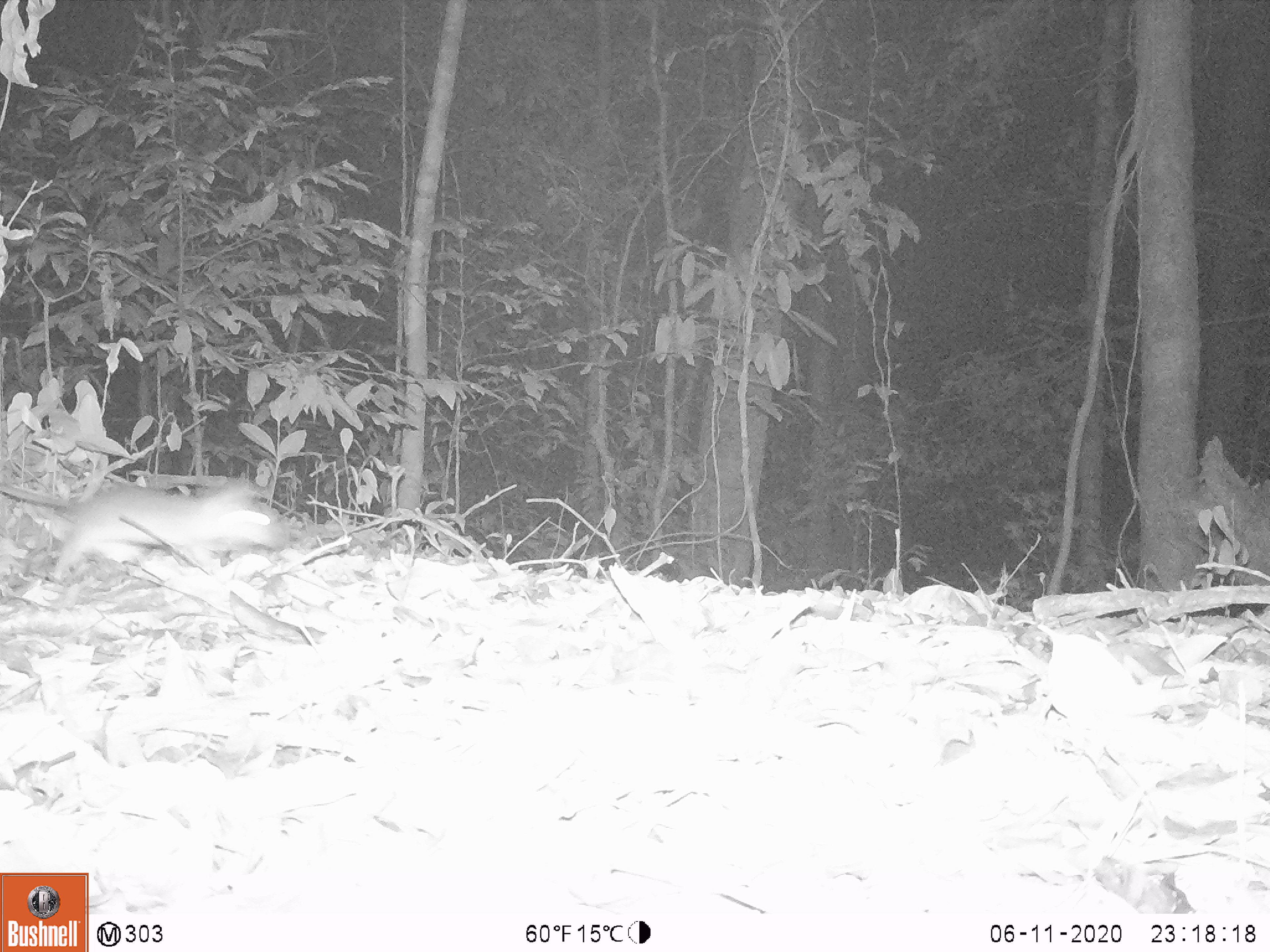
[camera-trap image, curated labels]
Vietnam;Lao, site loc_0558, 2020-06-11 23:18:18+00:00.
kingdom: Animalia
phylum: Chordata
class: Mammalia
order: Rodentia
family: Muridae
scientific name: Muridae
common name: old-world mice and rats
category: unidentified murid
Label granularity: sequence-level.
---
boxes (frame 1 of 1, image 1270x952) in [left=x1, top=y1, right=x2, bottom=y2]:
unidentified murid: [left=0, top=475, right=294, bottom=582]